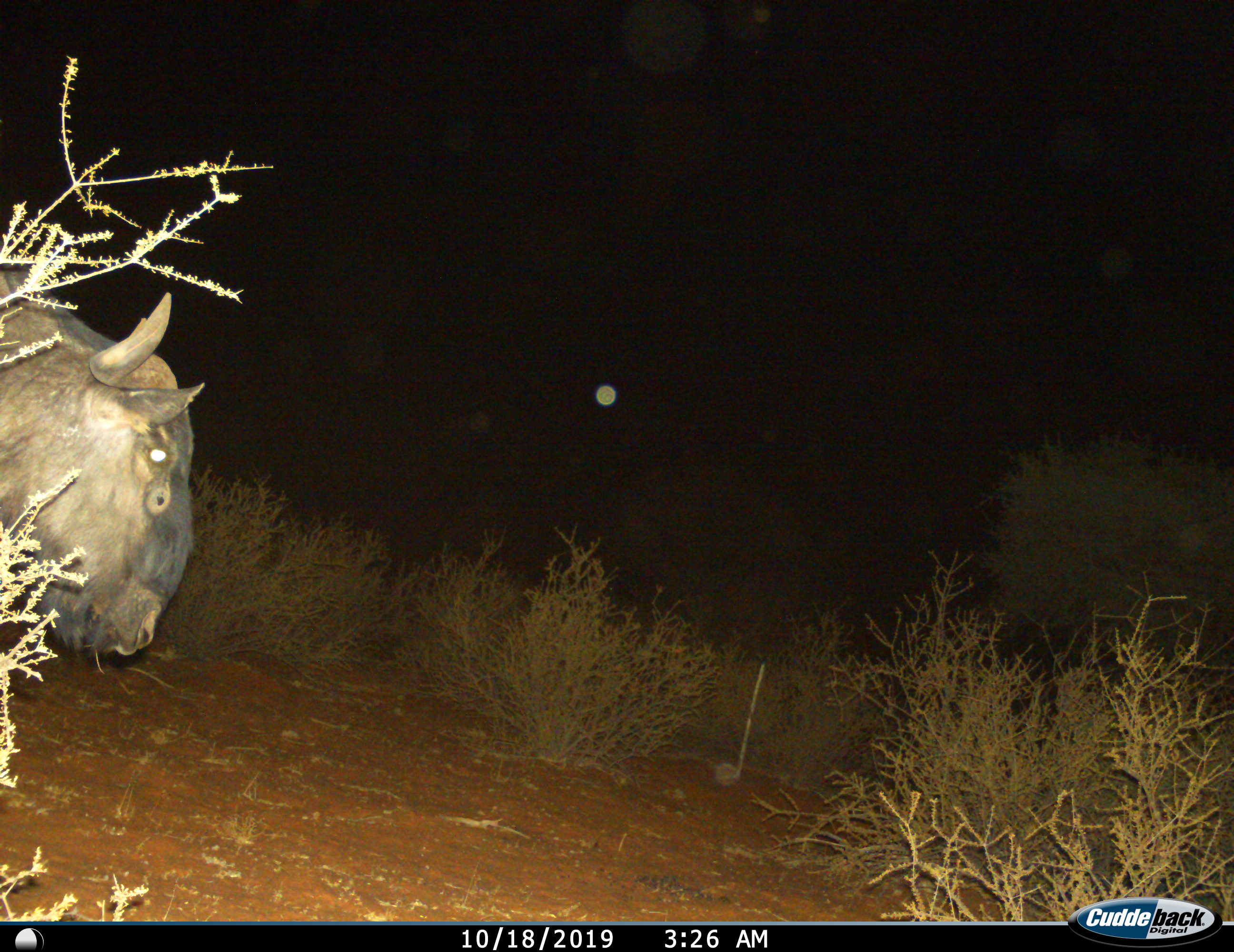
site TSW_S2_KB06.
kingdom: Animalia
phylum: Chordata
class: Mammalia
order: Artiodactyla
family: Bovidae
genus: Connochaetes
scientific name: Connochaetes taurinus taurinus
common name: blue wildebeest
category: wildebeestblue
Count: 1.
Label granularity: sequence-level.